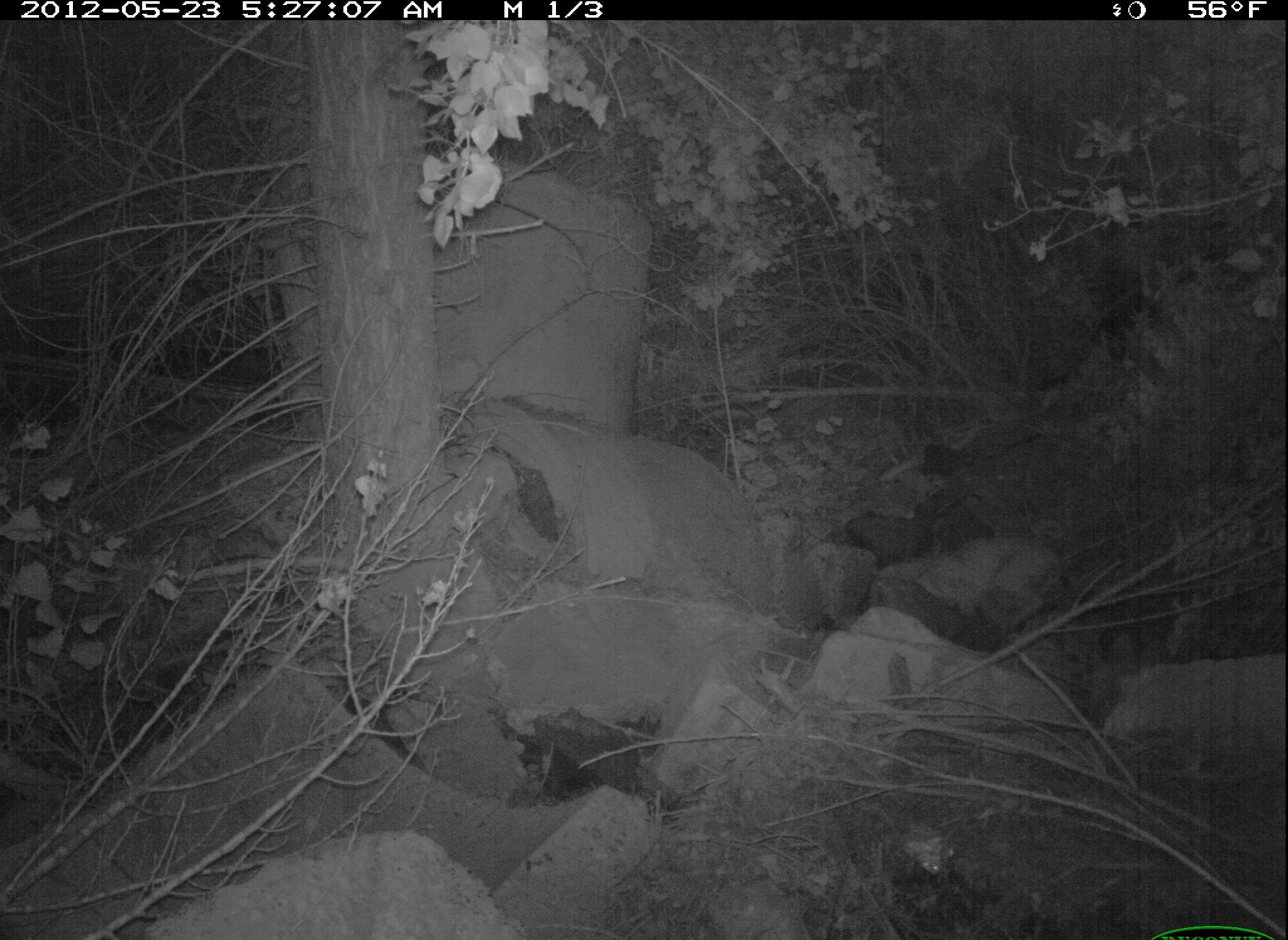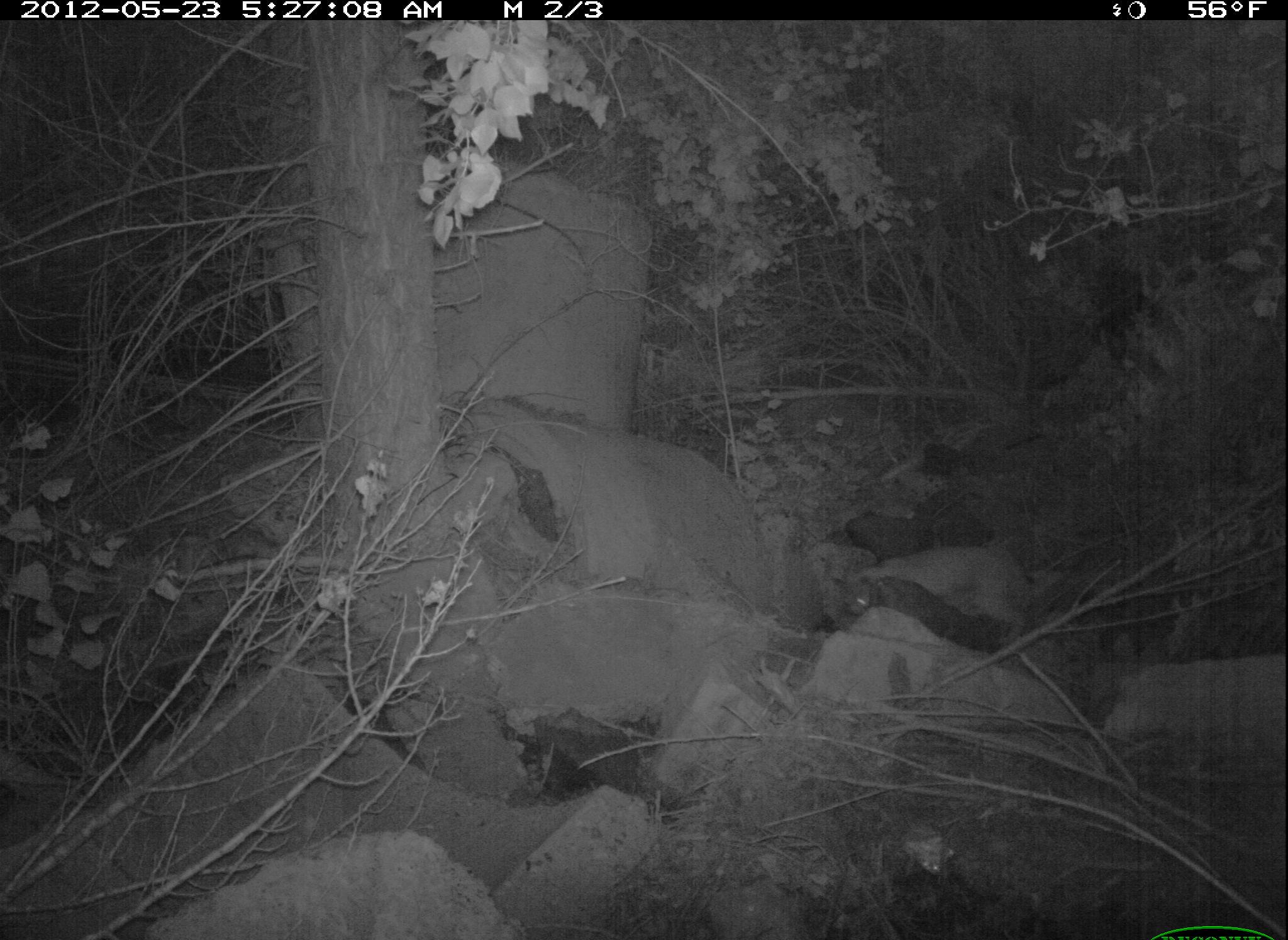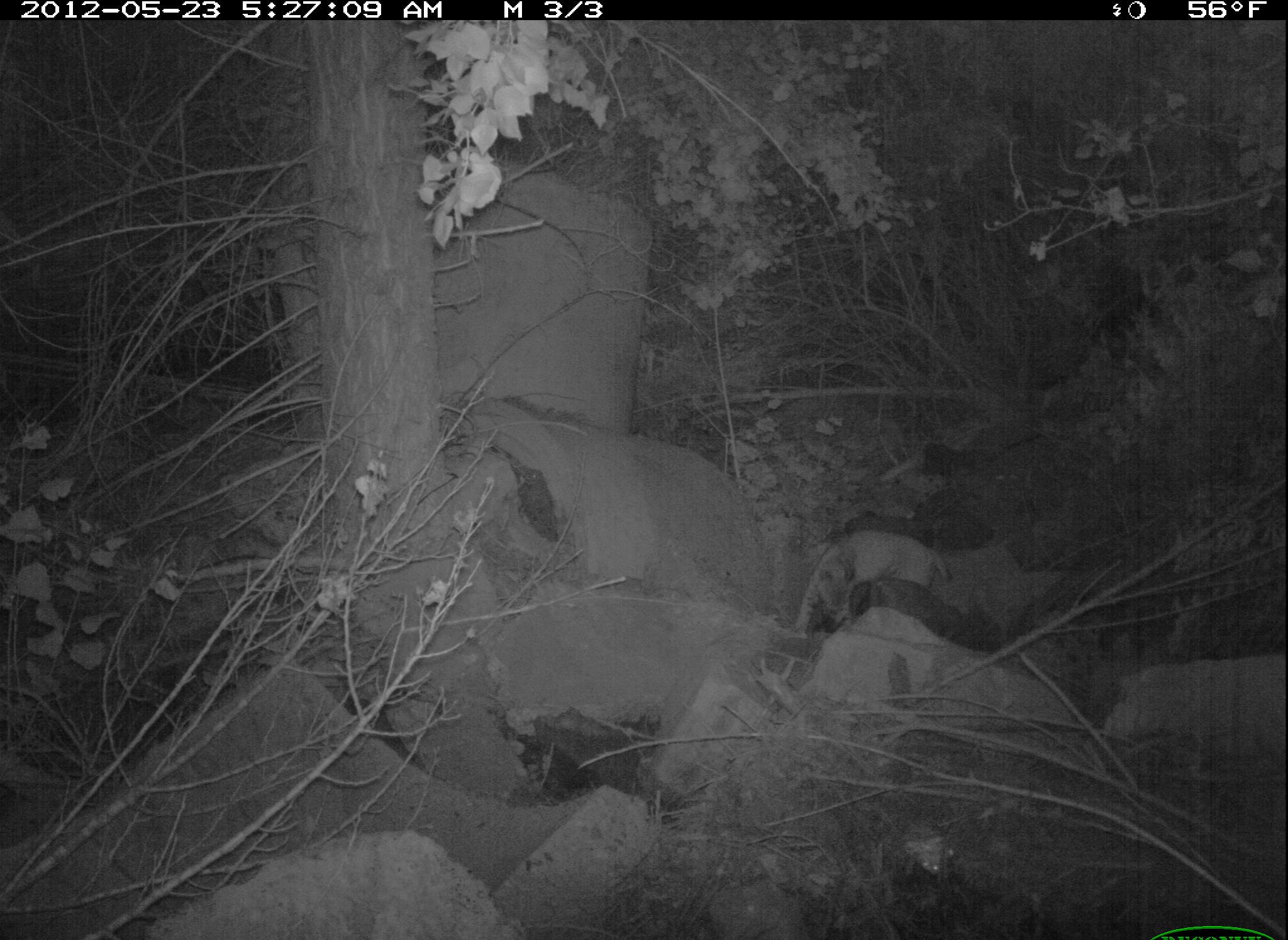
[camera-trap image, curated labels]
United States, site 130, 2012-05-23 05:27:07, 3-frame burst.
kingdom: Animalia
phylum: Chordata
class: Mammalia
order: Carnivora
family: Felidae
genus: Lynx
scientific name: Lynx rufus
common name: bobcat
Bobcat (Lynx rufus).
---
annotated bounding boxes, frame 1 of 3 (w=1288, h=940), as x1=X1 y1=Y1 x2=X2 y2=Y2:
bobcat: x1=882 y1=523 x2=1061 y2=644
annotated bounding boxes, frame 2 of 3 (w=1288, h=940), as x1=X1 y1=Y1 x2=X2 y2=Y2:
bobcat: x1=823 y1=570 x2=1018 y2=659